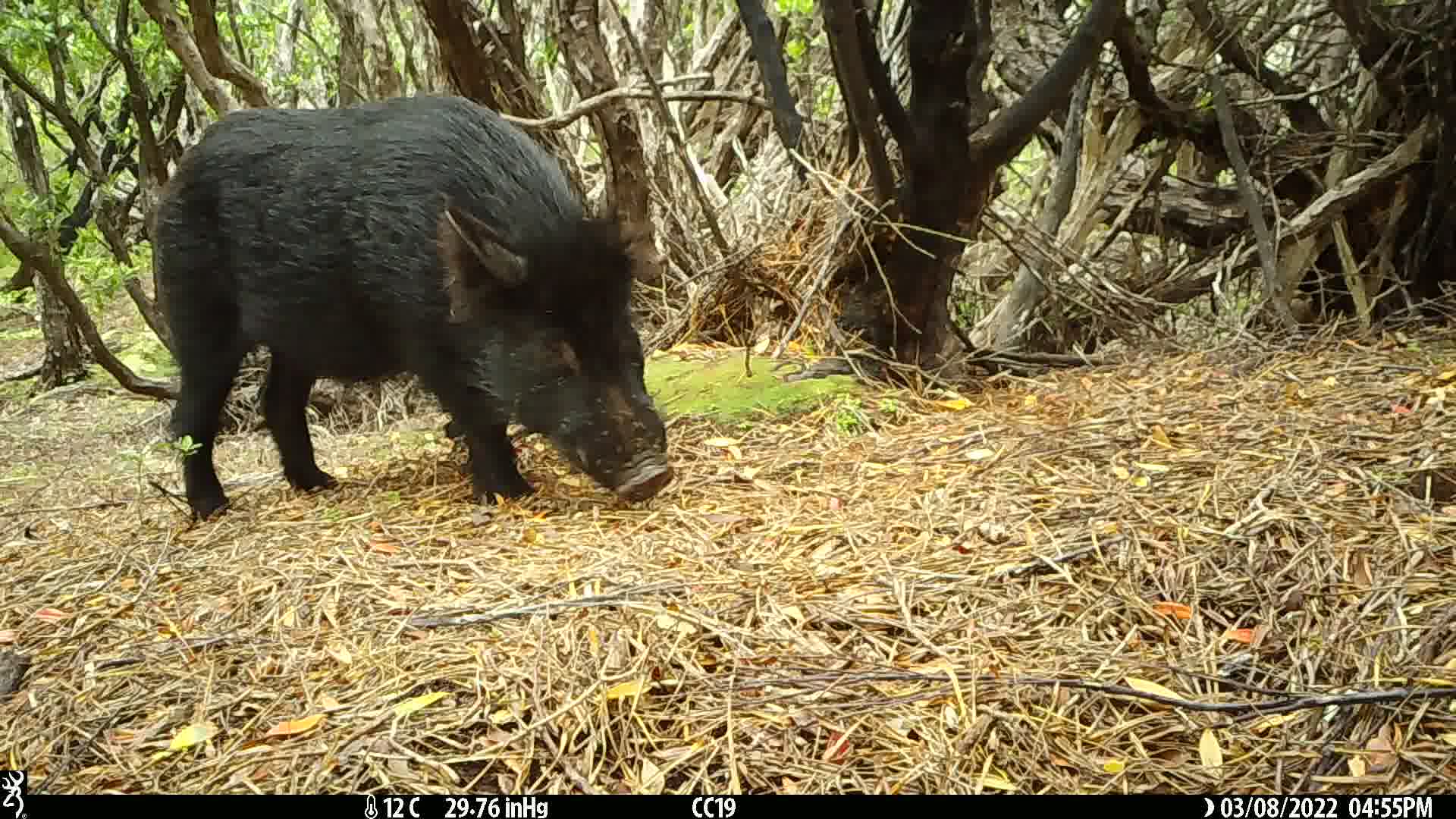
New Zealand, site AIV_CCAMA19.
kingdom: Animalia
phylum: Chordata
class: Mammalia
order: Artiodactyla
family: Suidae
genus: Sus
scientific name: Sus scrofa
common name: pig